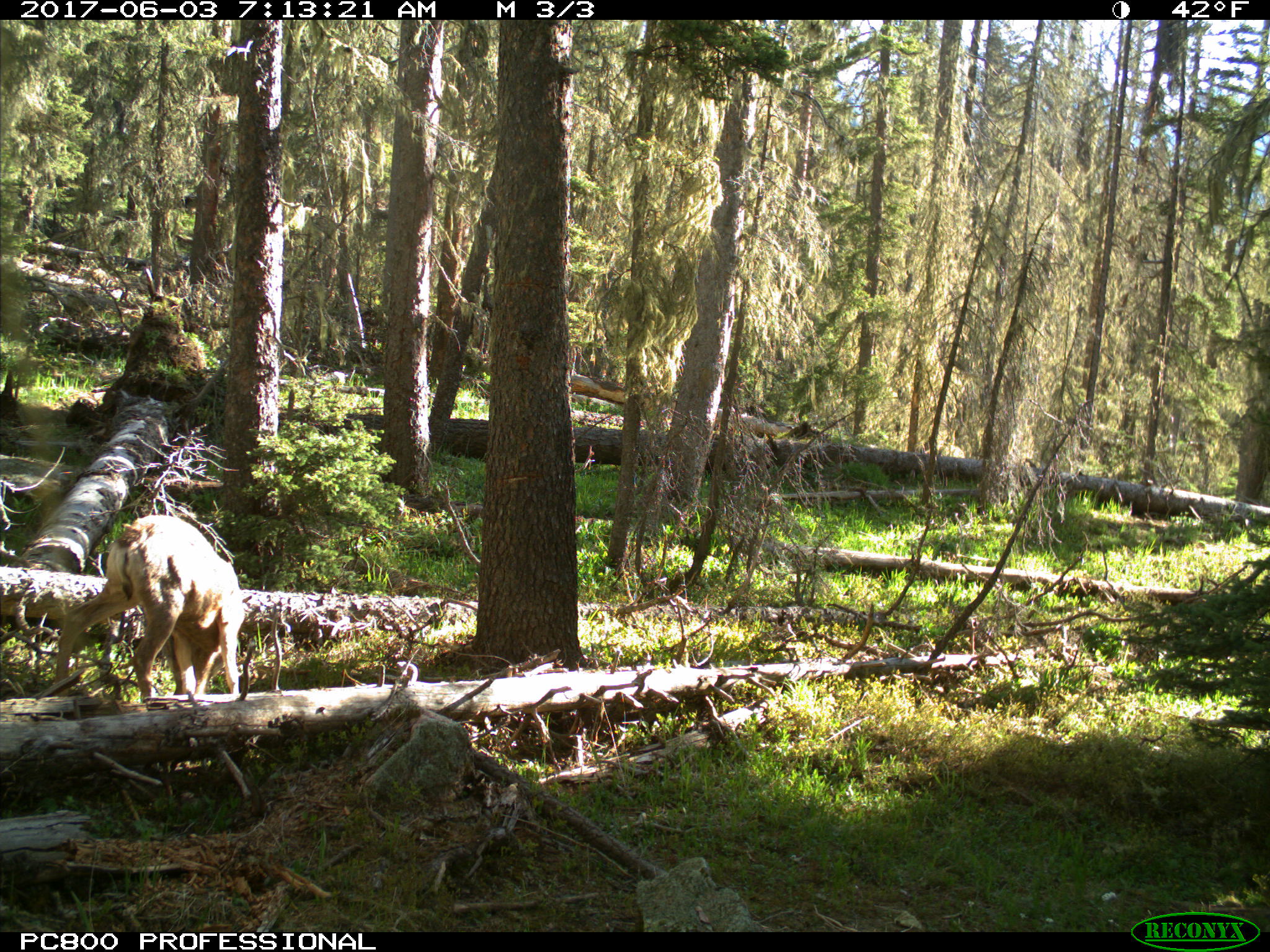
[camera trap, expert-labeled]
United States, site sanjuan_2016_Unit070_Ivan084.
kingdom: Animalia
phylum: Chordata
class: Mammalia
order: Artiodactyla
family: Cervidae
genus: Odocoileus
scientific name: Odocoileus hemionus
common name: mule deer